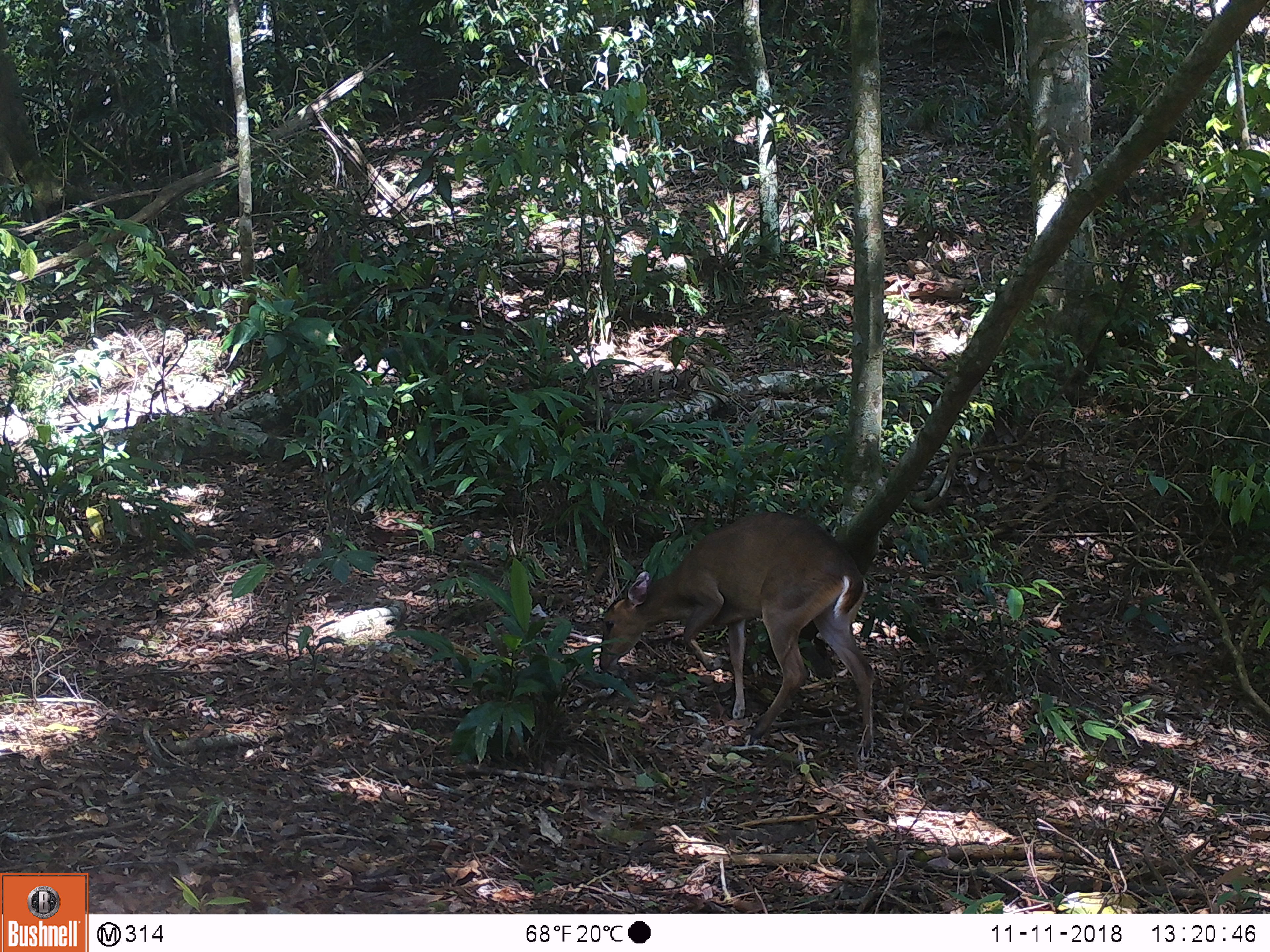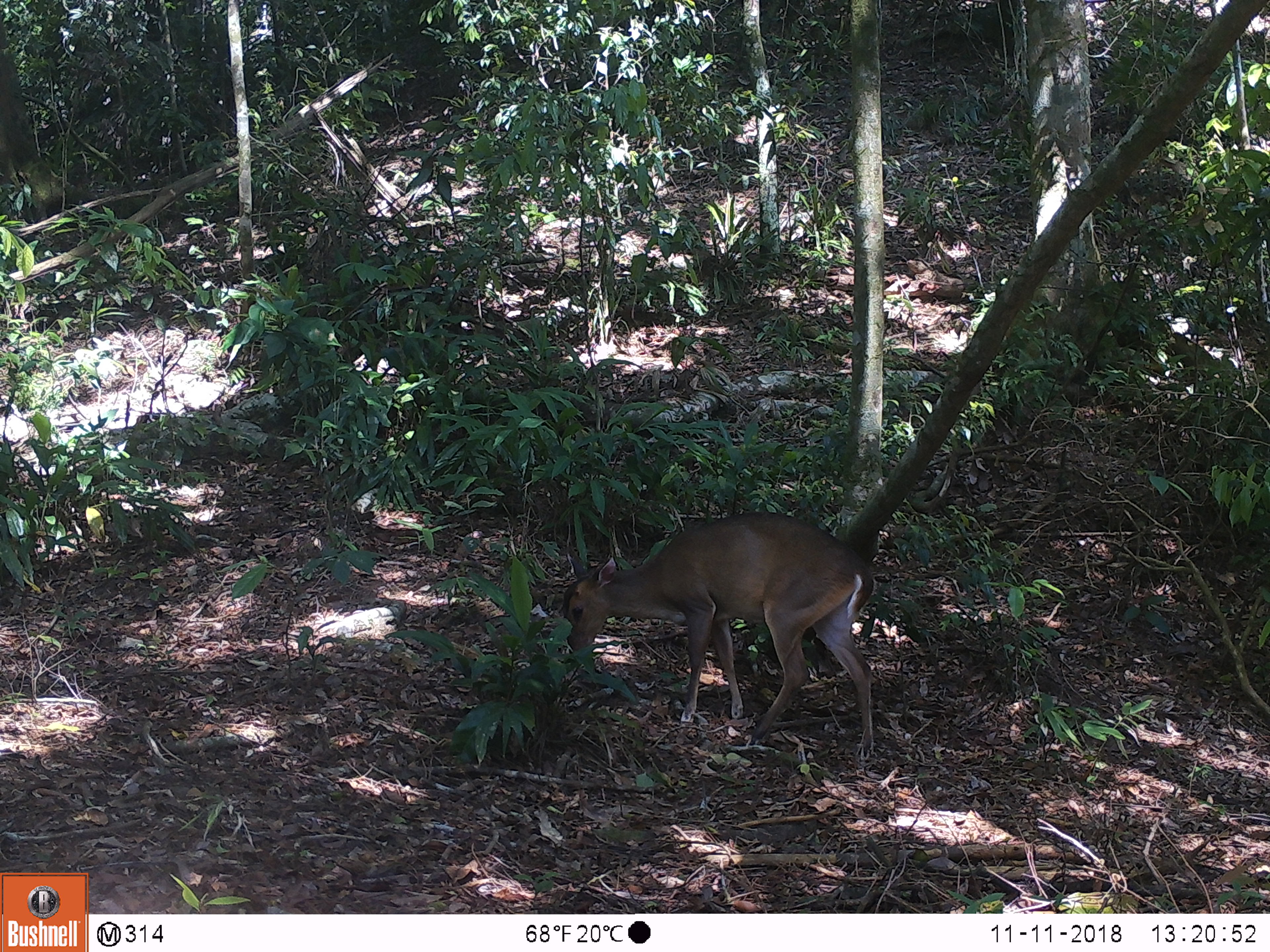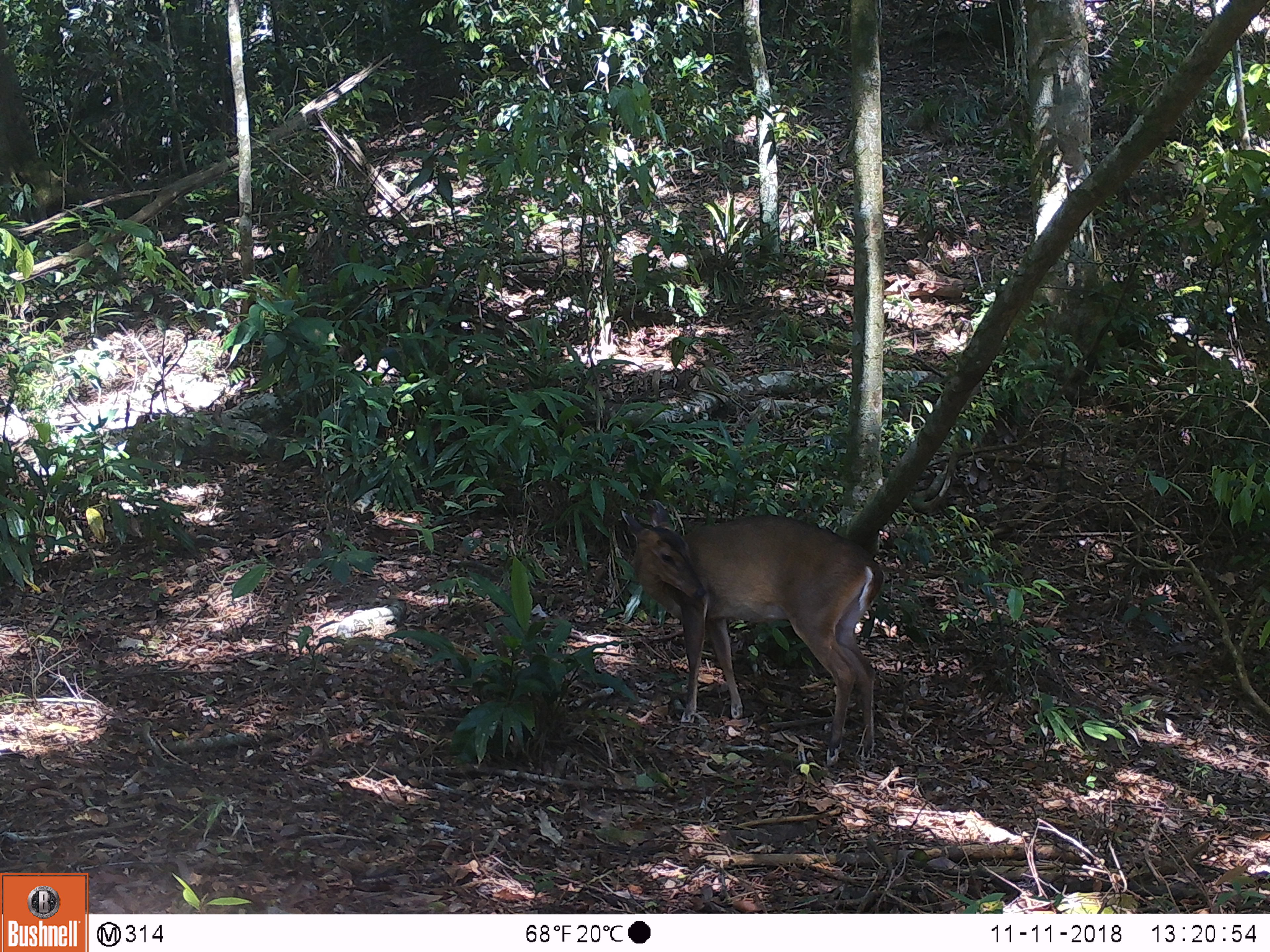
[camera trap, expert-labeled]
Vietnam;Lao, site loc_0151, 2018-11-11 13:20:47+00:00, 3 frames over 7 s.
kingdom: Animalia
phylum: Chordata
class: Mammalia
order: Artiodactyla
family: Cervidae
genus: Muntiacus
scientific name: Muntiacus vuquangensis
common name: large-antlered muntjac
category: large antlered muntjac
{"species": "large antlered muntjac (large-antlered muntjac) (Muntiacus vuquangensis)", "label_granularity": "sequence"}